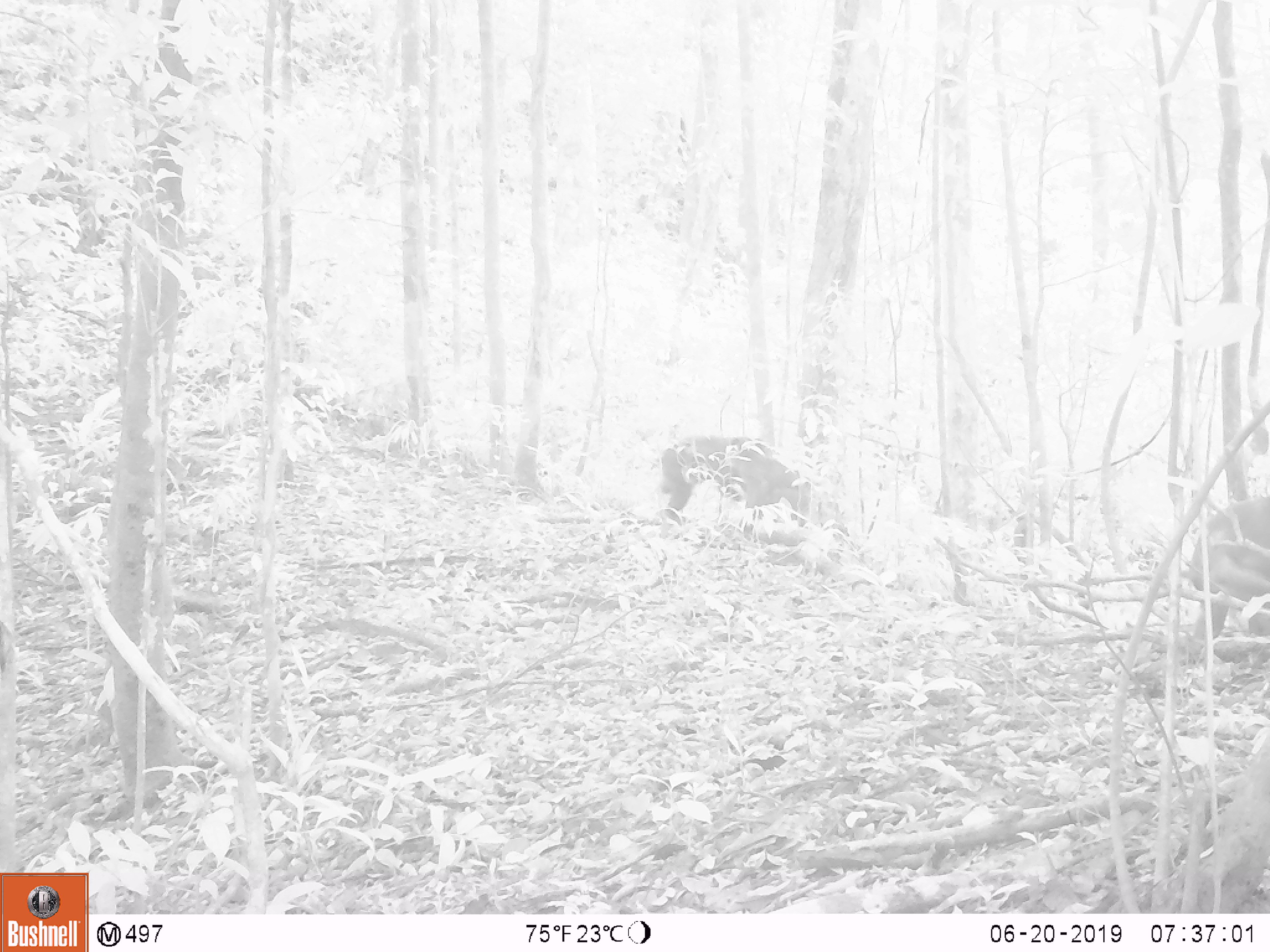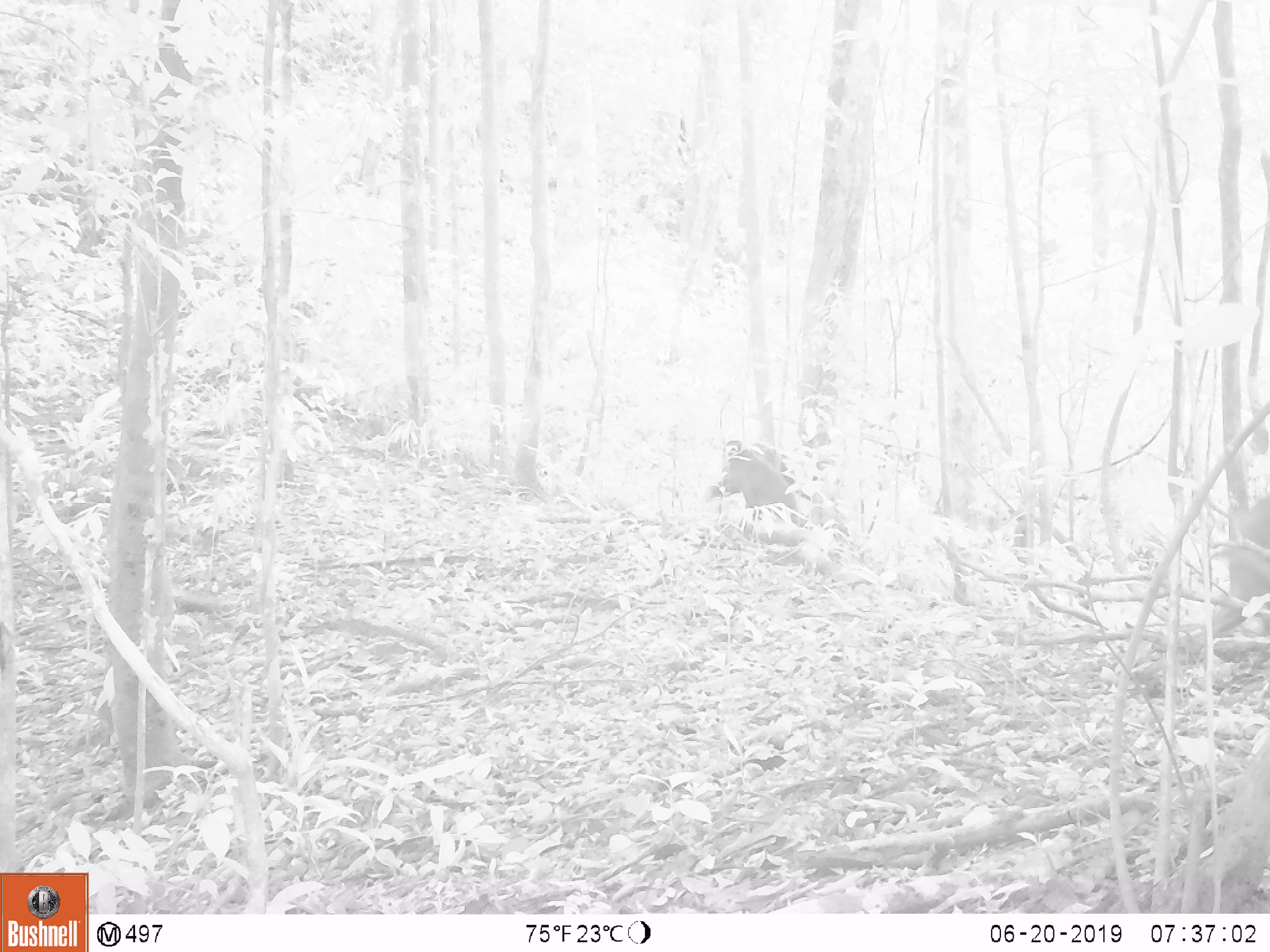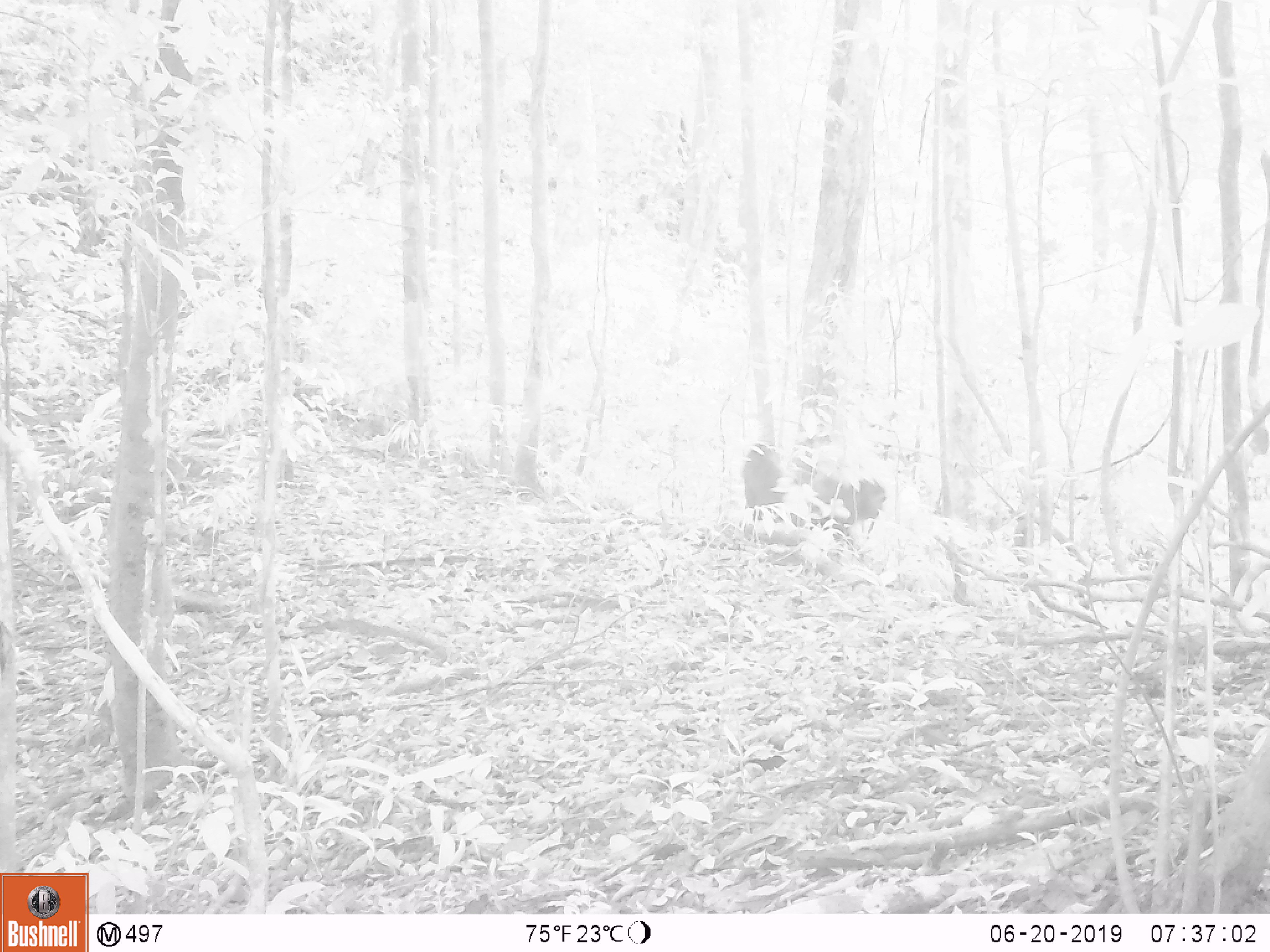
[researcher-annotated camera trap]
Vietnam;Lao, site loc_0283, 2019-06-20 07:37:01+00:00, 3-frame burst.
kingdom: Animalia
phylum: Chordata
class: Mammalia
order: Primates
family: Cercopithecidae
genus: Macaca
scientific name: Macaca arctoides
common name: stump-tailed macaque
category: stump tailed macaque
Stump tailed macaque (stump-tailed macaque) (Macaca arctoides). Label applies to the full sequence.